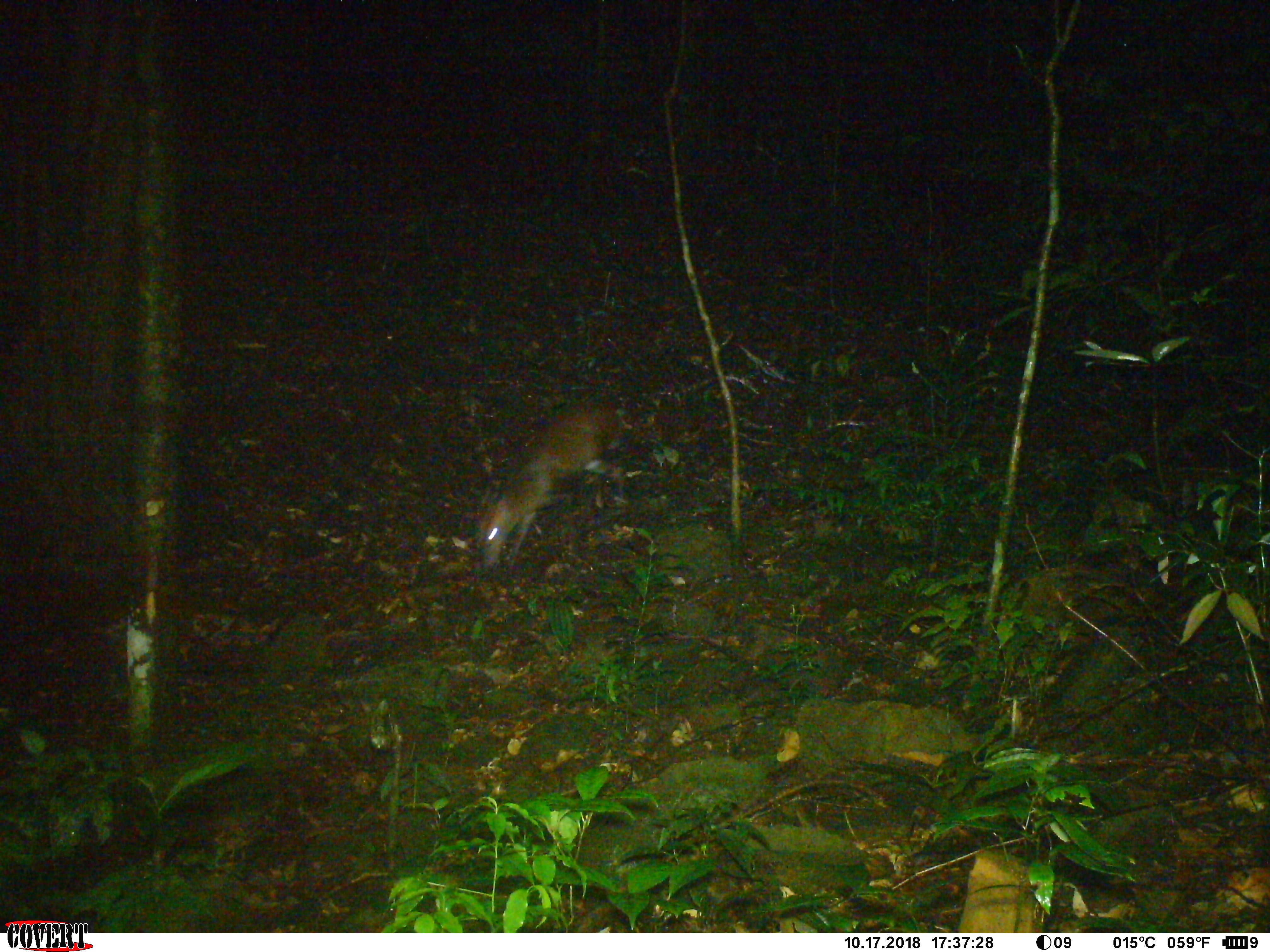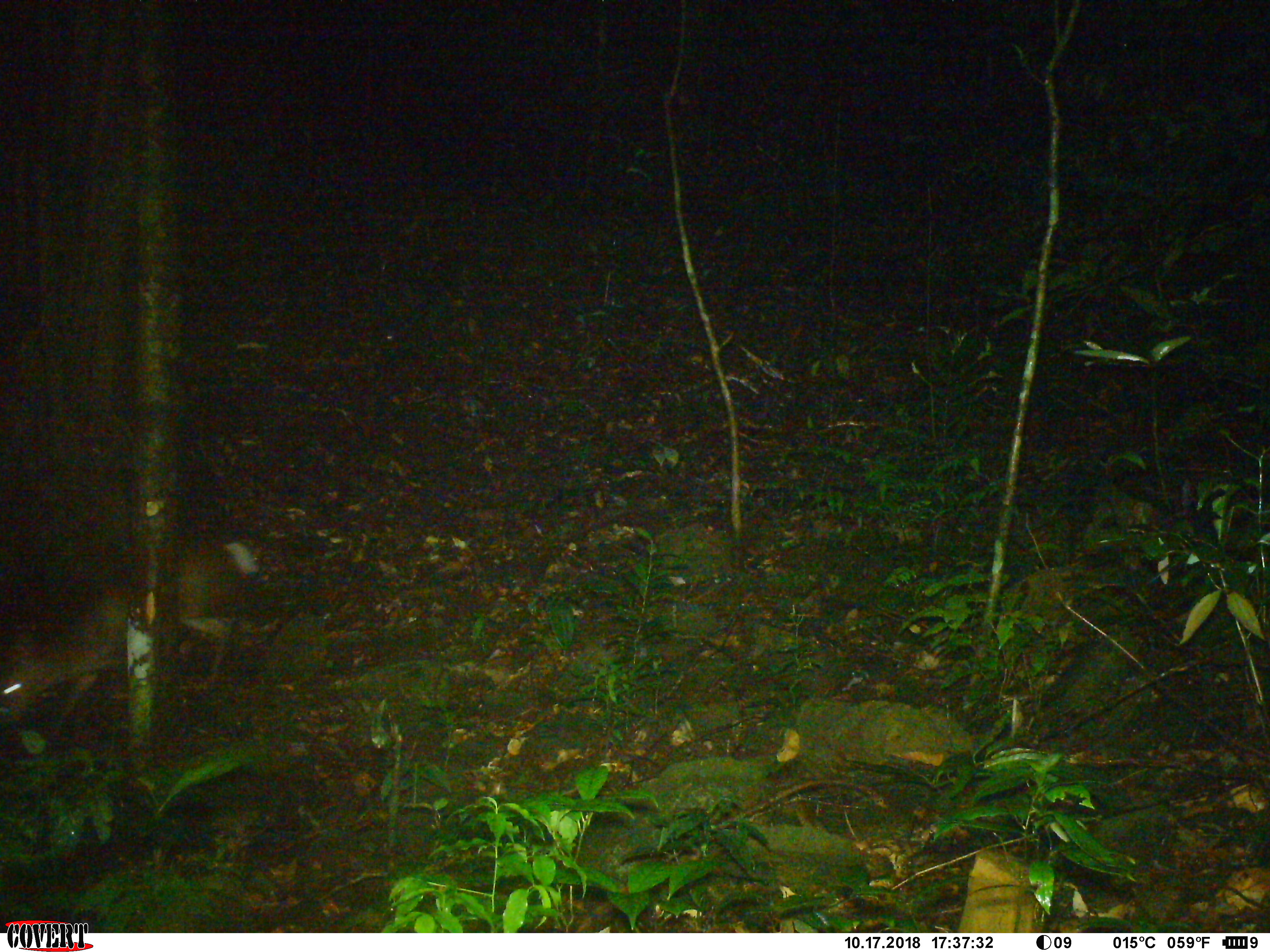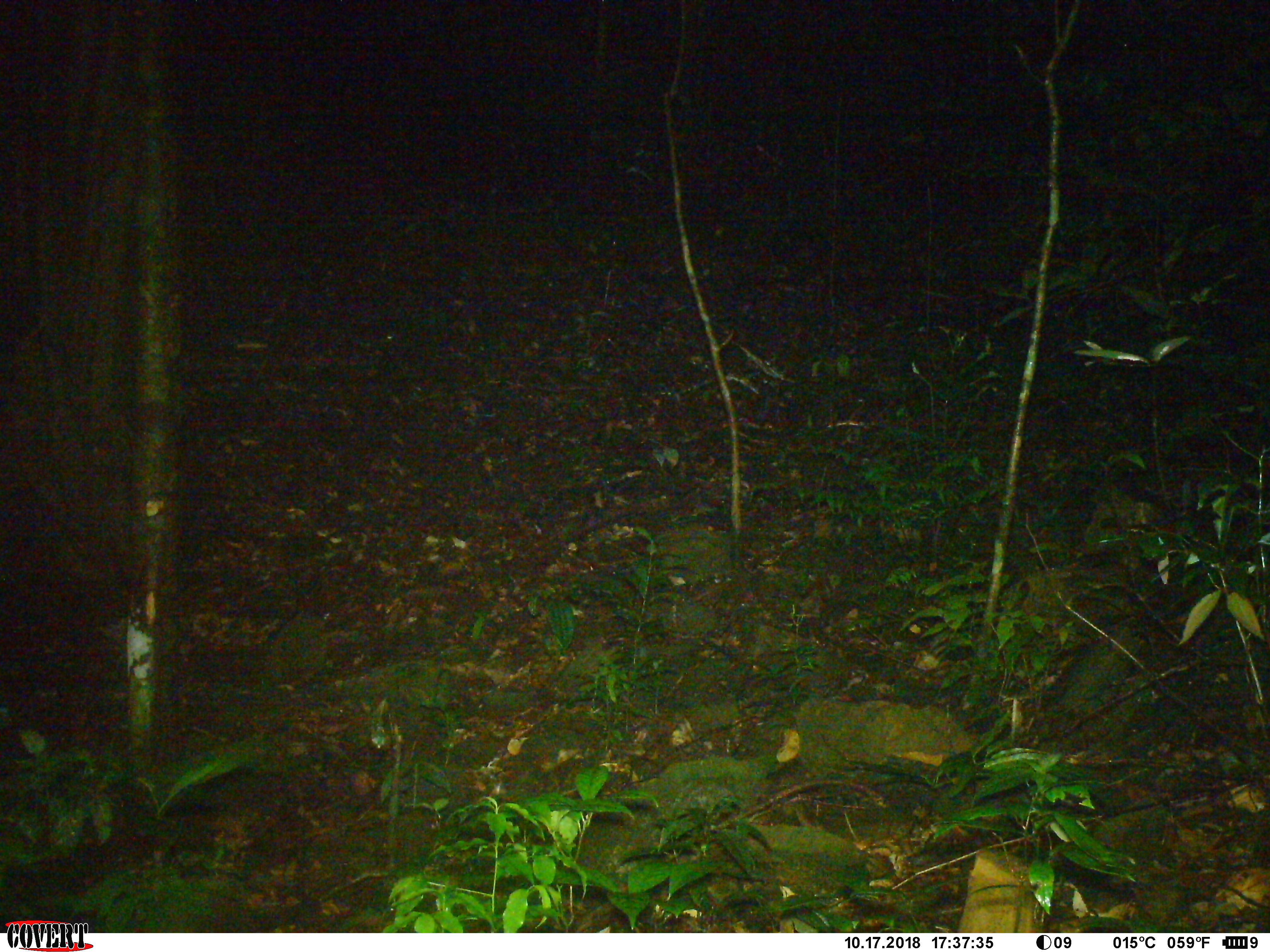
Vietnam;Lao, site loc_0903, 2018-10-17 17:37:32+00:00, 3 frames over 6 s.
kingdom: Animalia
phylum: Chordata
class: Mammalia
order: Artiodactyla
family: Cervidae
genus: Muntiacus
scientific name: Muntiacus rooseveltorum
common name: roosevelt's muntjac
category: roosevelts muntjac group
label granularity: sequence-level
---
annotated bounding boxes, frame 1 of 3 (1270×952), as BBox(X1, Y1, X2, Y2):
roosevelts muntjac group: BBox(474, 400, 626, 575)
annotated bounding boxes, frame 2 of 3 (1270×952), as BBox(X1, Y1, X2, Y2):
roosevelts muntjac group: BBox(0, 533, 258, 734)